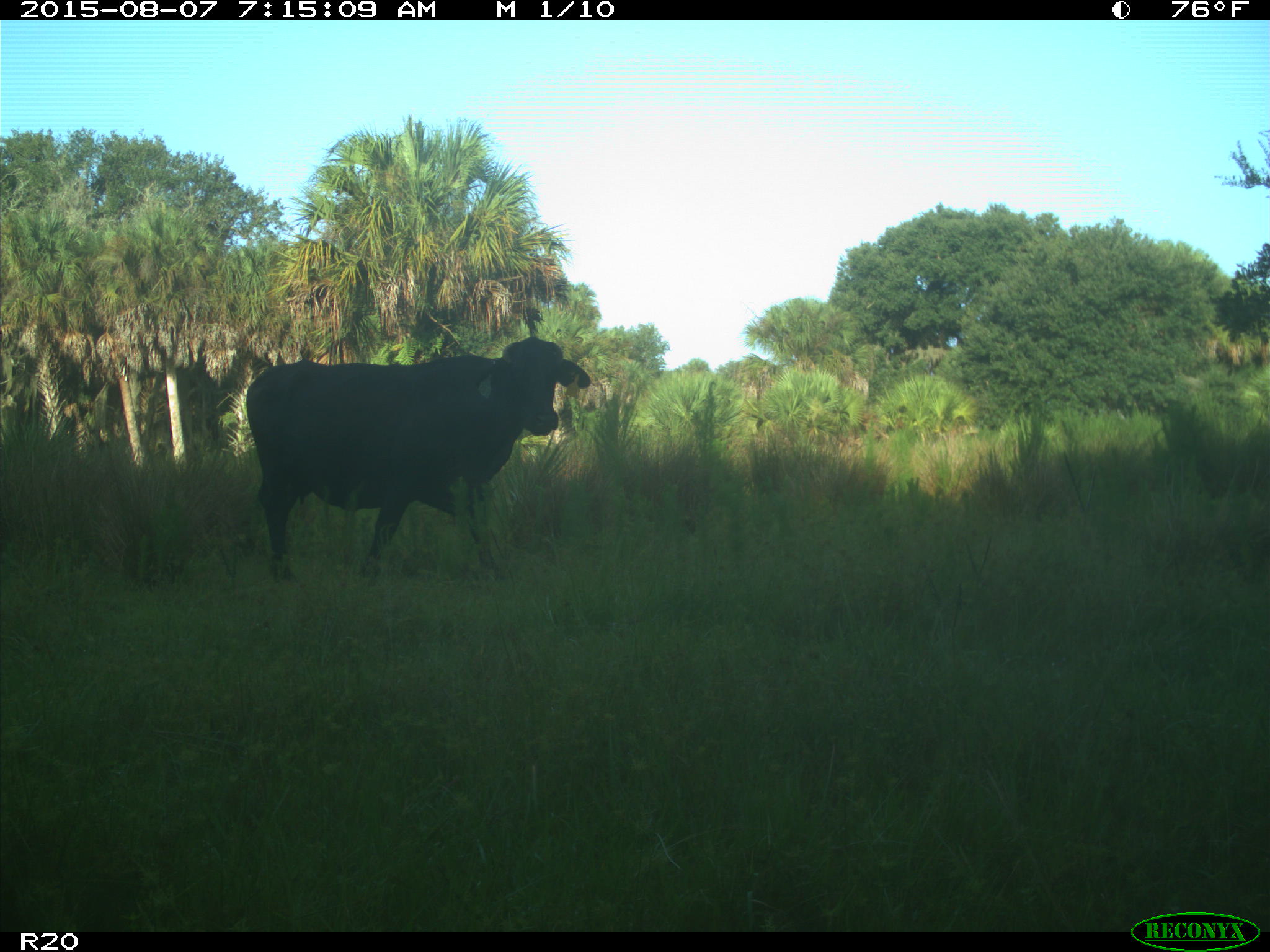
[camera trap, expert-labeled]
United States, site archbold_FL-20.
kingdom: Animalia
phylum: Chordata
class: Mammalia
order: Artiodactyla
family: Bovidae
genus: Bos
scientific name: Bos taurus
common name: domestic cow